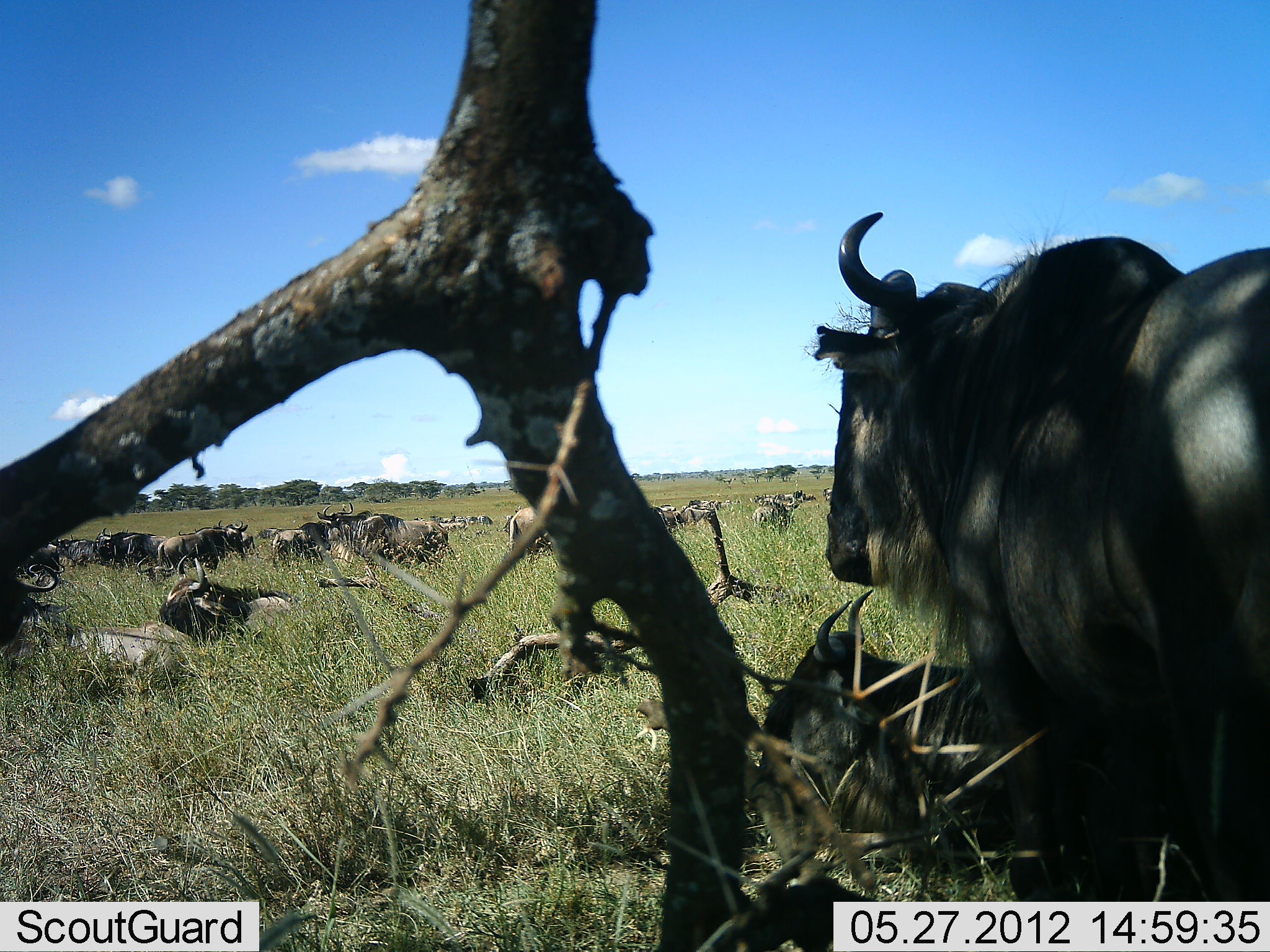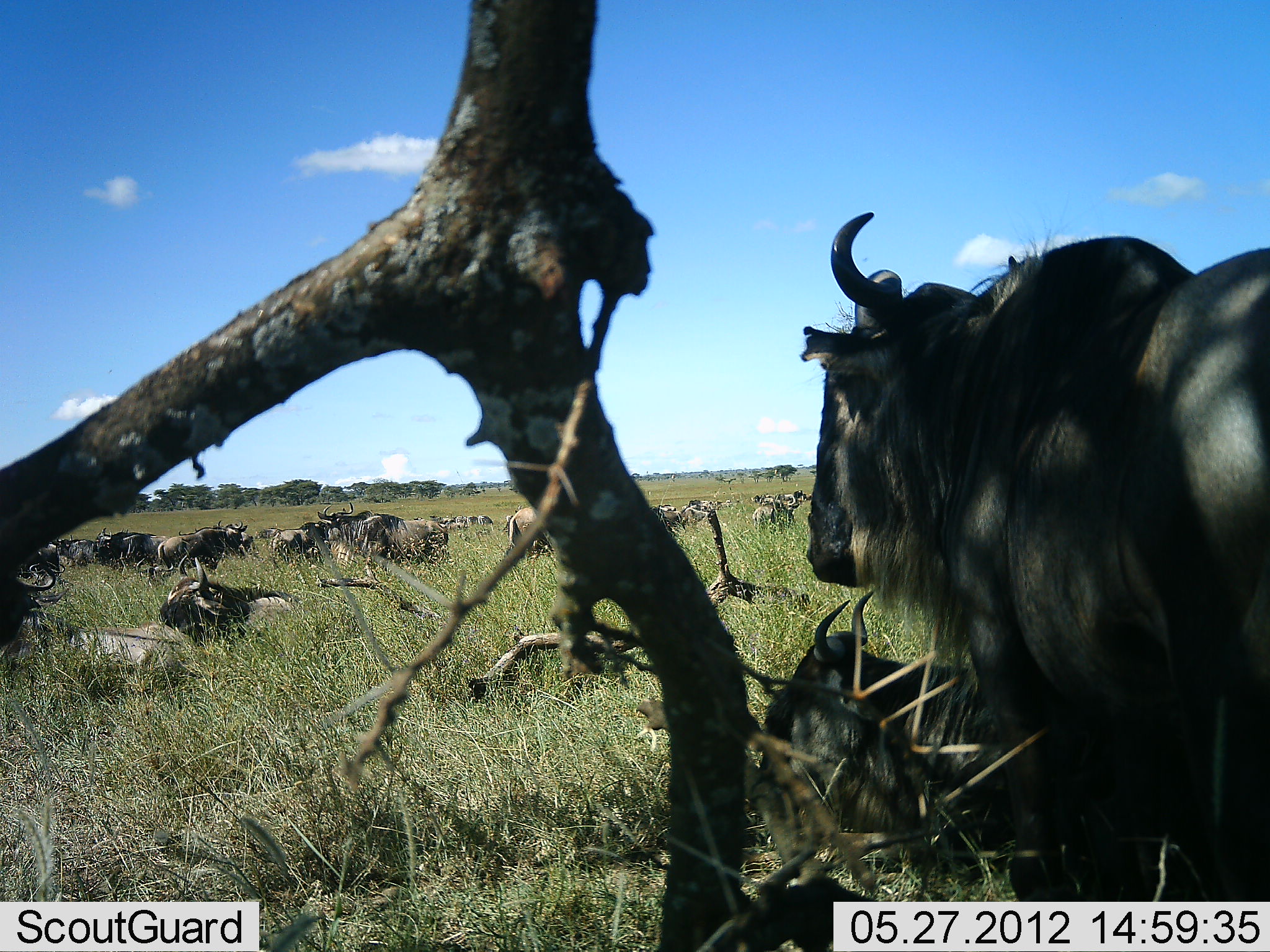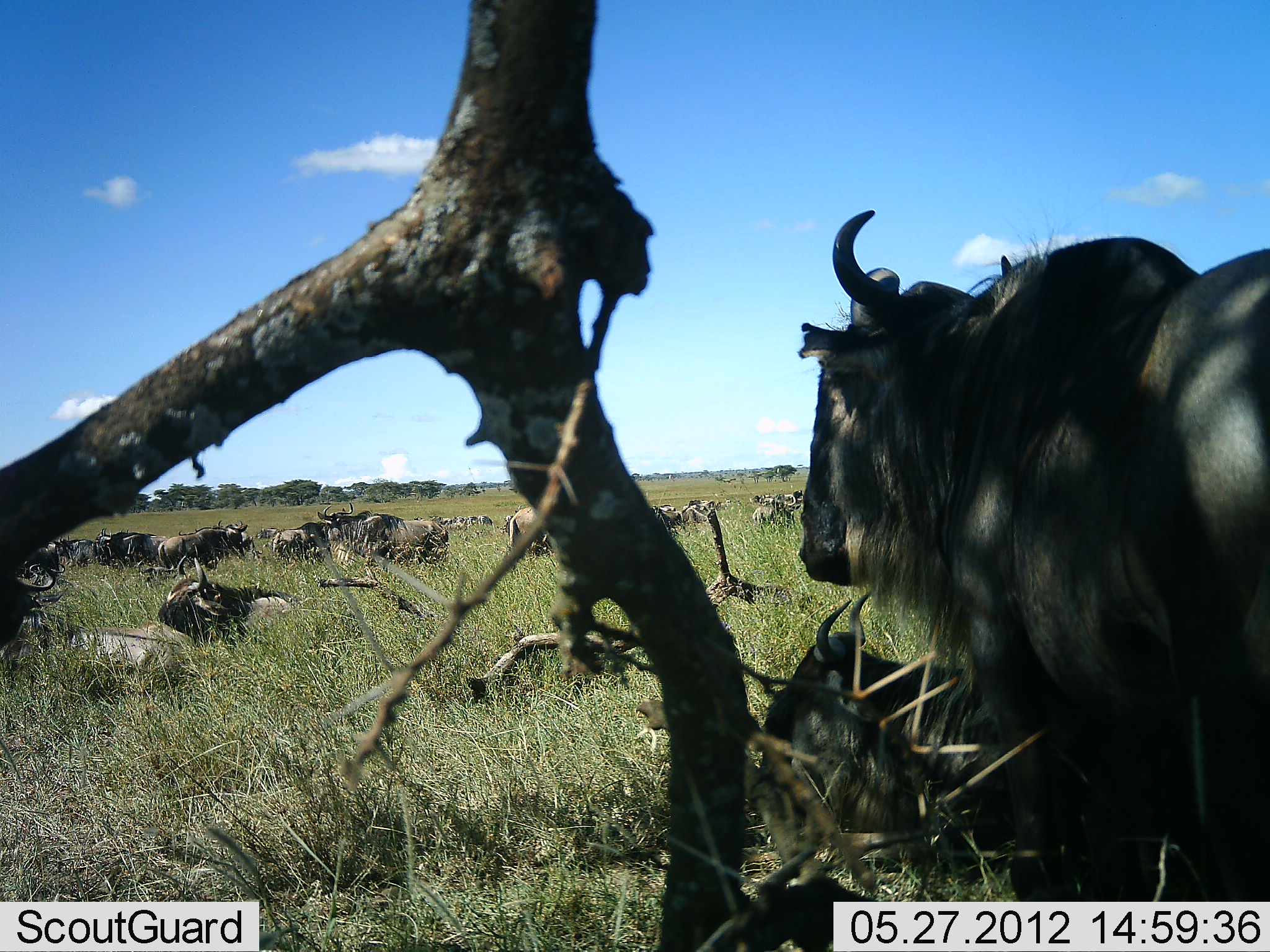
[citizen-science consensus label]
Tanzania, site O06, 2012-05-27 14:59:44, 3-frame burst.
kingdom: Animalia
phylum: Chordata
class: Mammalia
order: Artiodactyla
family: Bovidae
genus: Connochaetes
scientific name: Connochaetes taurinus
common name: blue wildebeest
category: wildebeest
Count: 11-50.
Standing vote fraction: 70%.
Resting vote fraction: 83%.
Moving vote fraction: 4%.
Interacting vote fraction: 0%.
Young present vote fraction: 0%.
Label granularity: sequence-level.